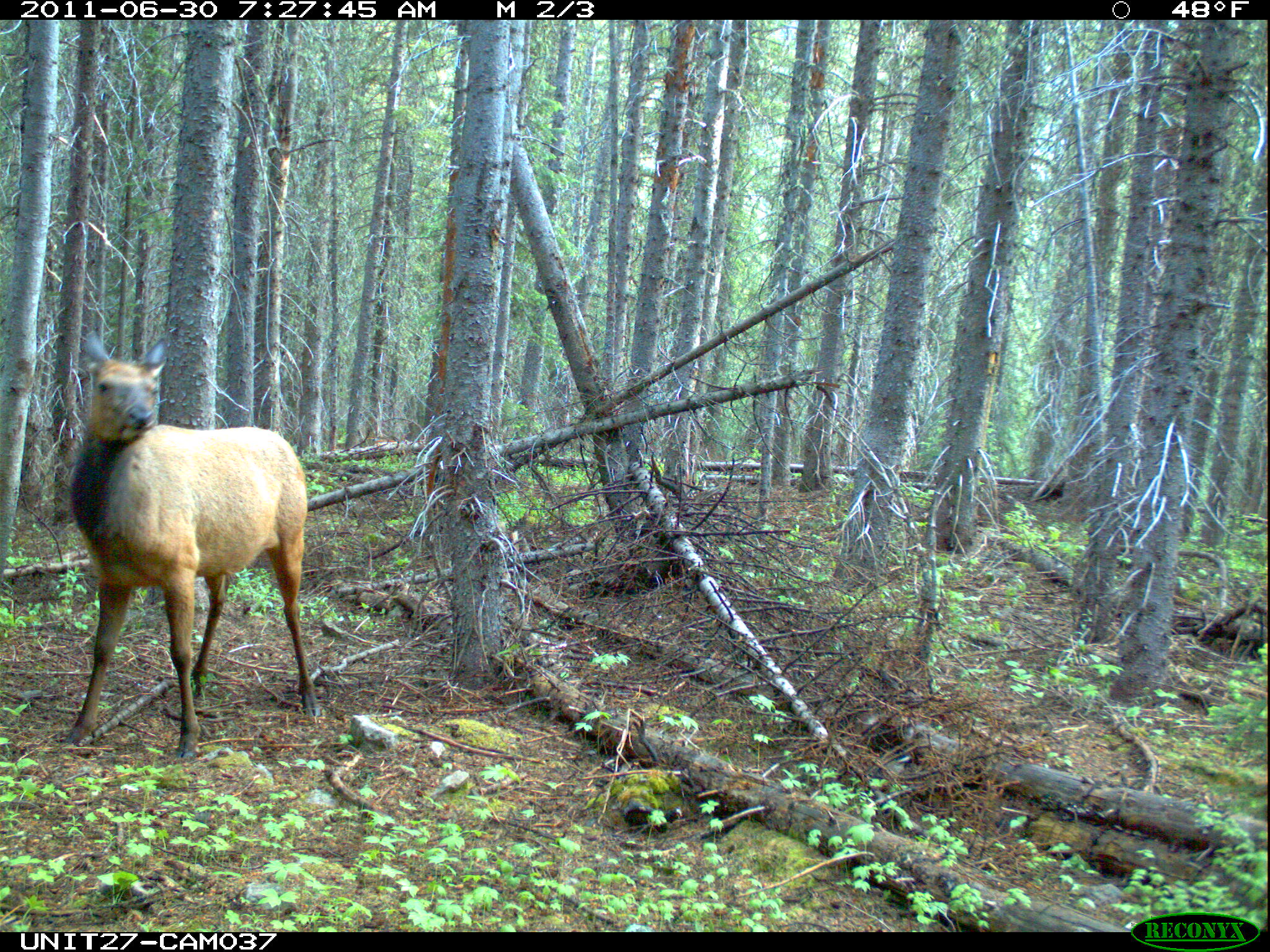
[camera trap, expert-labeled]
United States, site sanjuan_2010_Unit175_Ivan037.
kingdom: Animalia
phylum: Chordata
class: Mammalia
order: Artiodactyla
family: Cervidae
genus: Cervus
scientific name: Cervus elaphus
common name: red deer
Cervus elaphus (red deer).